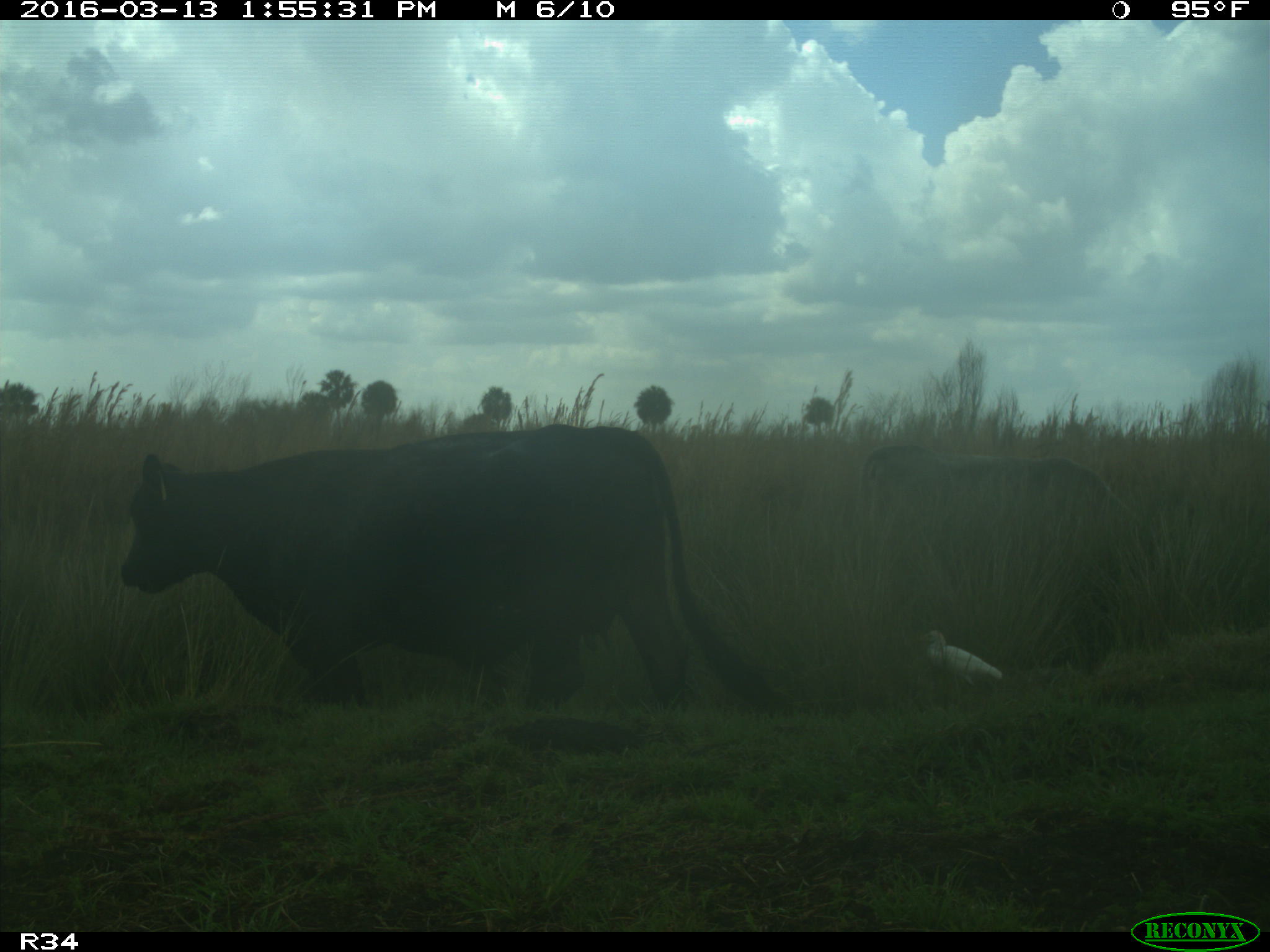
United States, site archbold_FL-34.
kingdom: Animalia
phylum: Chordata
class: Mammalia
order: Artiodactyla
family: Bovidae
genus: Bos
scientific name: Bos taurus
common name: domestic cow